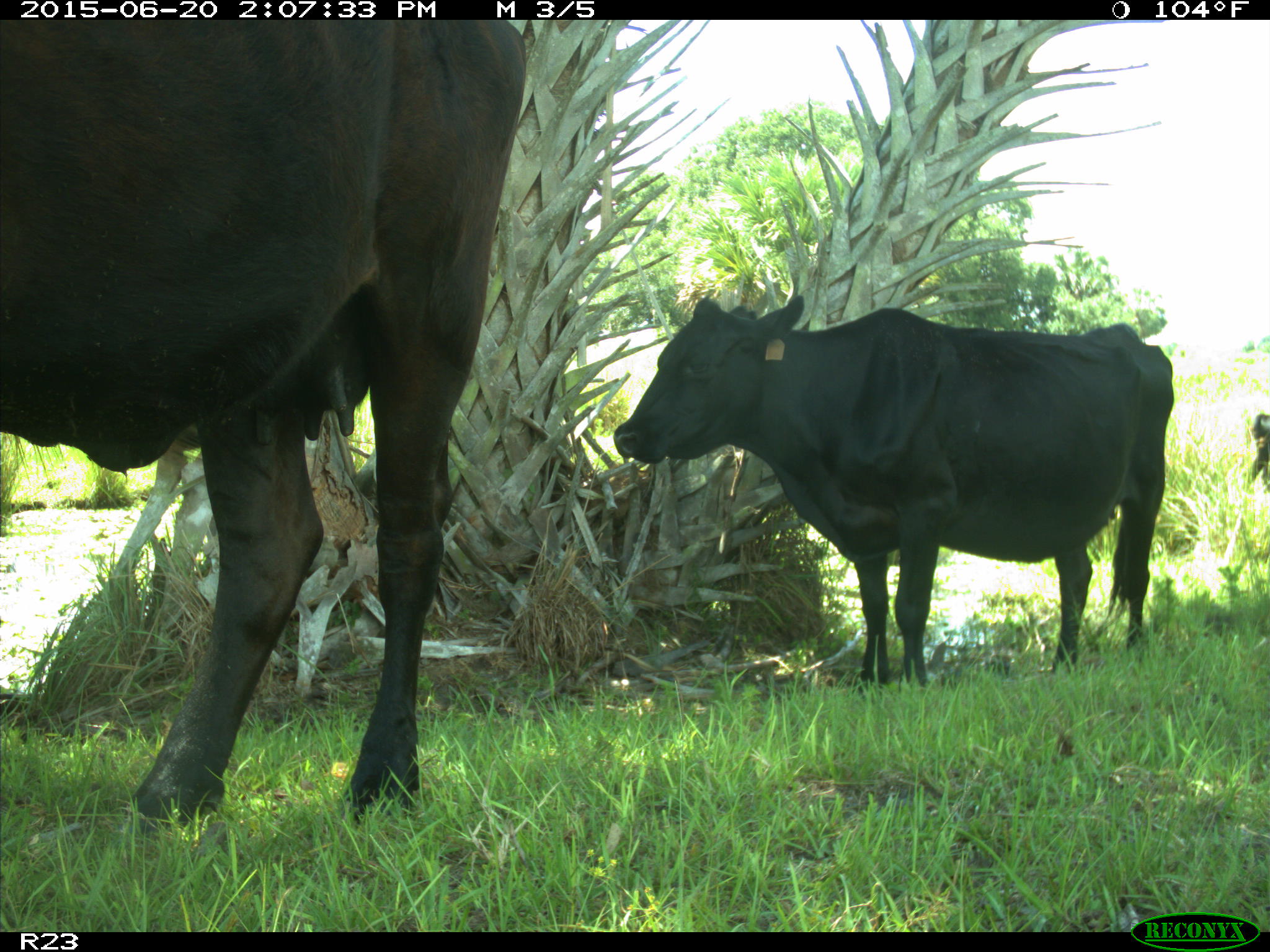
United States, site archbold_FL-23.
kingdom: Animalia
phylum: Chordata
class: Mammalia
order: Artiodactyla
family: Bovidae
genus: Bos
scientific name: Bos taurus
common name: domestic cow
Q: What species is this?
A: Bos taurus (domestic cow).